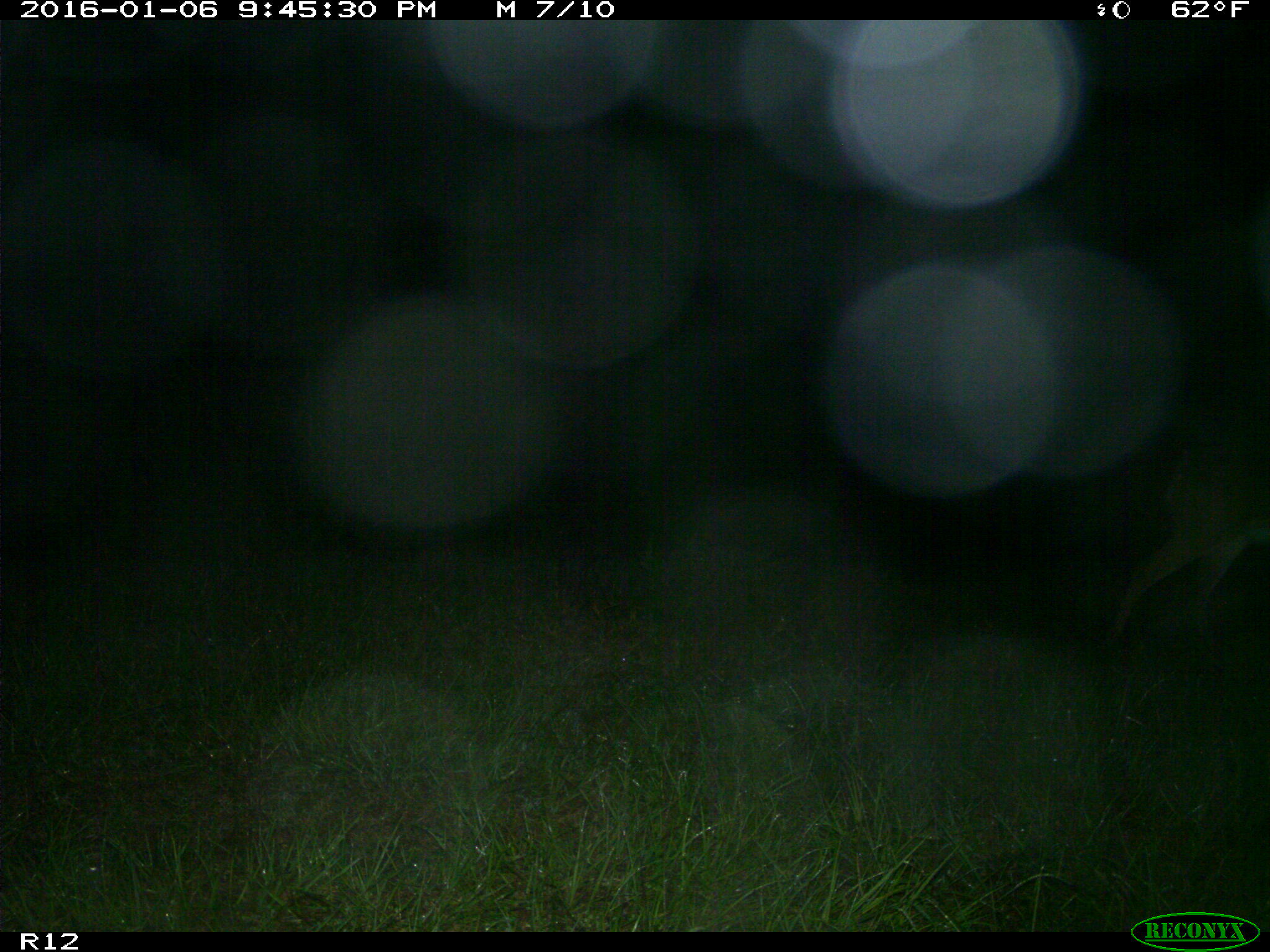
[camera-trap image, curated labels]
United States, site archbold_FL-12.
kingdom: Animalia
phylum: Chordata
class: Mammalia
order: Artiodactyla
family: Cervidae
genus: Odocoileus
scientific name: Odocoileus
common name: deer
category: unidentified deer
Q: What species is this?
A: Unidentified deer (deer) (Odocoileus).